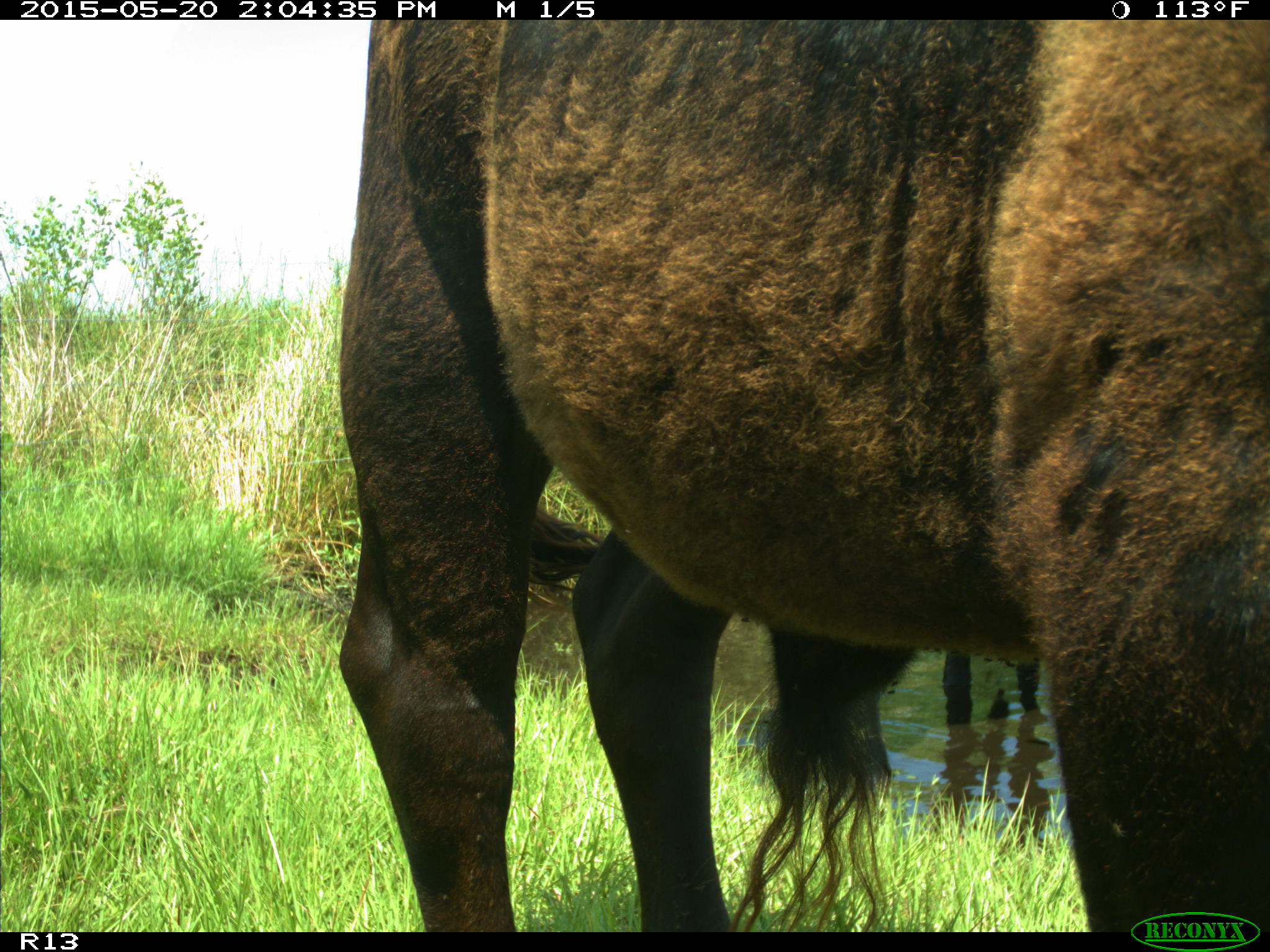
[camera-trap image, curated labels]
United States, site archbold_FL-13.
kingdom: Animalia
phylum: Chordata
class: Mammalia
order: Artiodactyla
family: Bovidae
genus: Bos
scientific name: Bos taurus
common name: domestic cow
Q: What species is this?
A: Bos taurus (domestic cow).